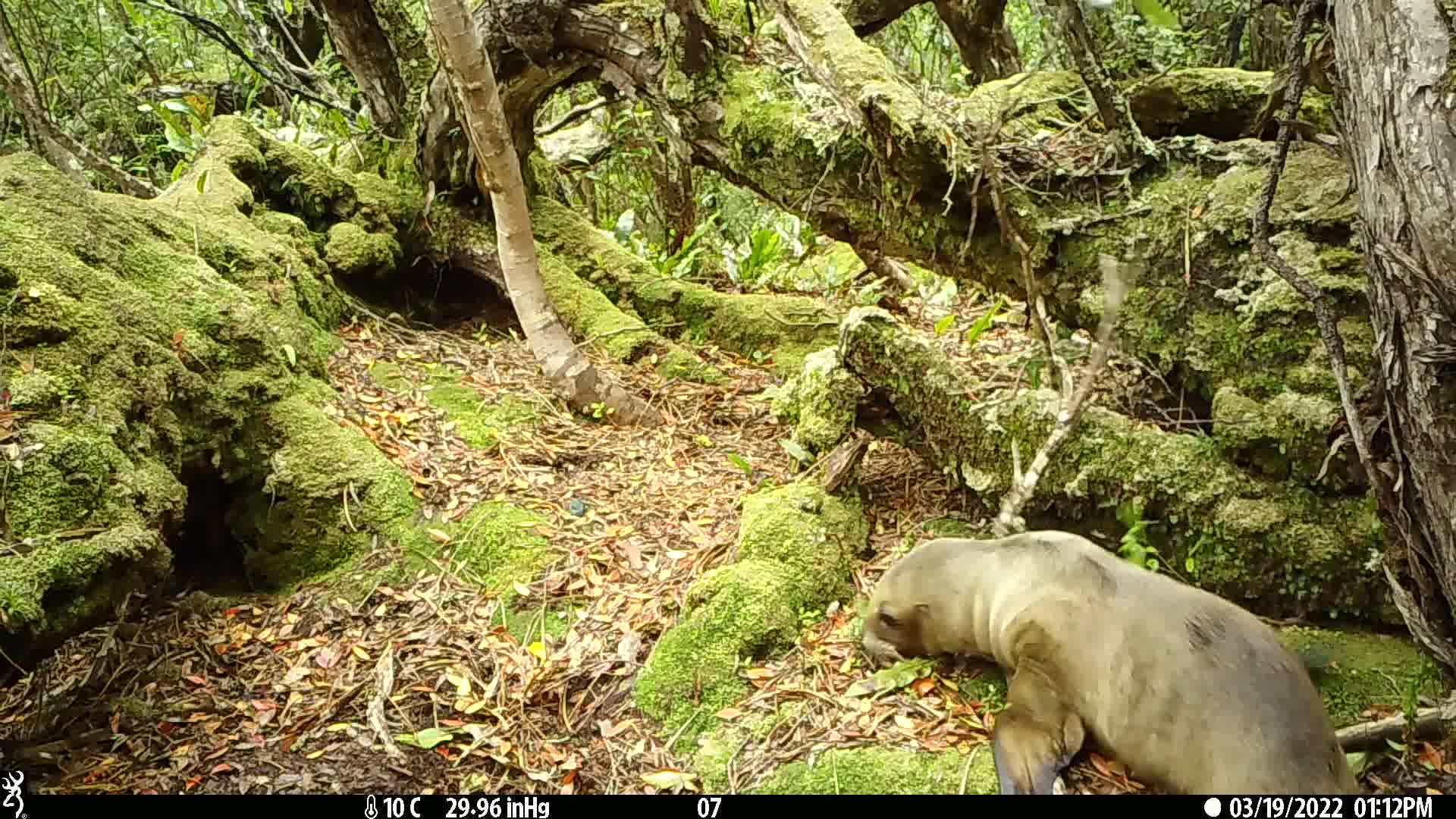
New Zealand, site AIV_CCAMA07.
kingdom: Animalia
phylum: Chordata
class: Mammalia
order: Carnivora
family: Otariidae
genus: Phocarctos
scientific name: Phocarctos hookeri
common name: new zealand sea lion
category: sealion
Sealion (new zealand sea lion) (Phocarctos hookeri).